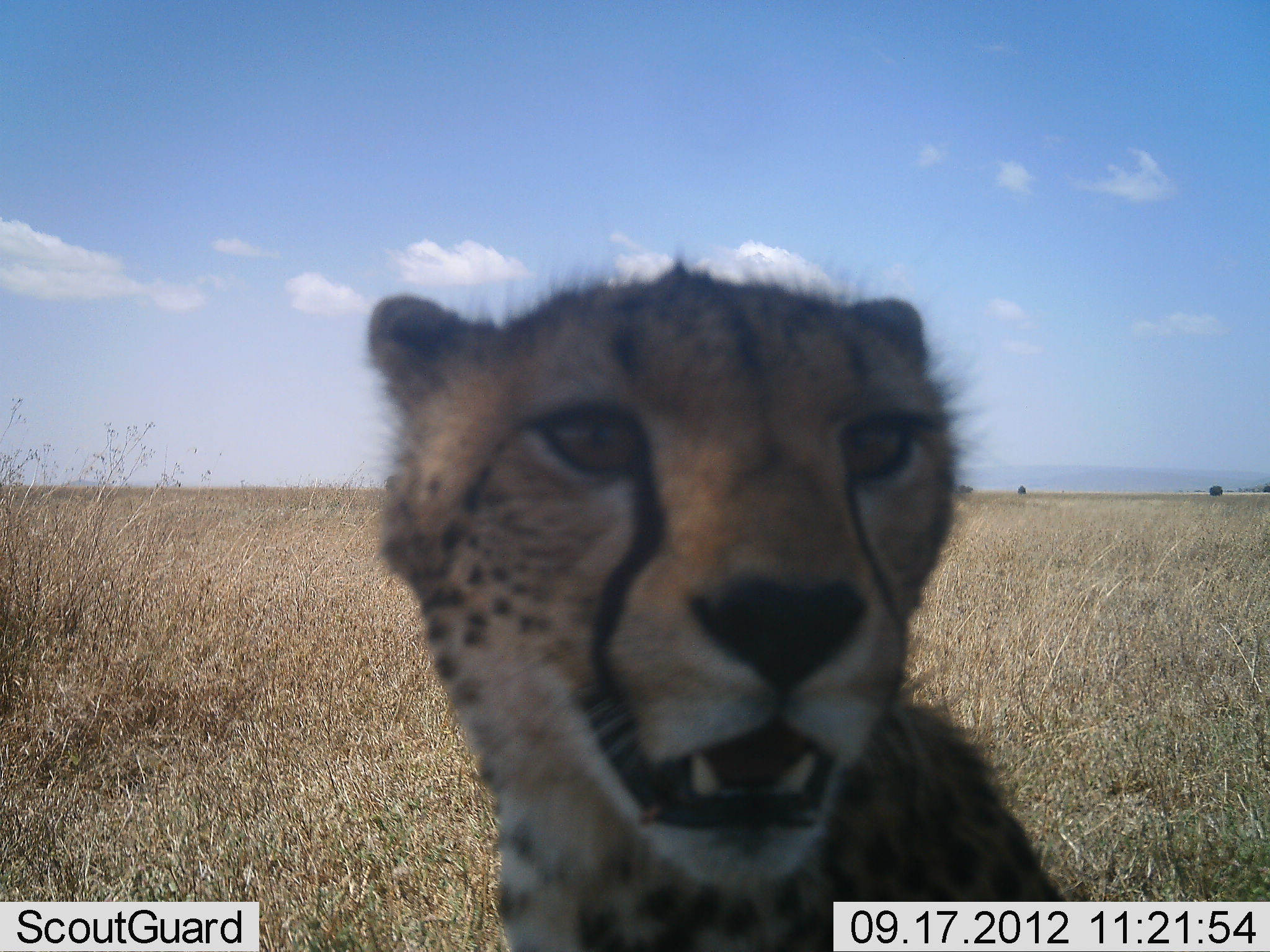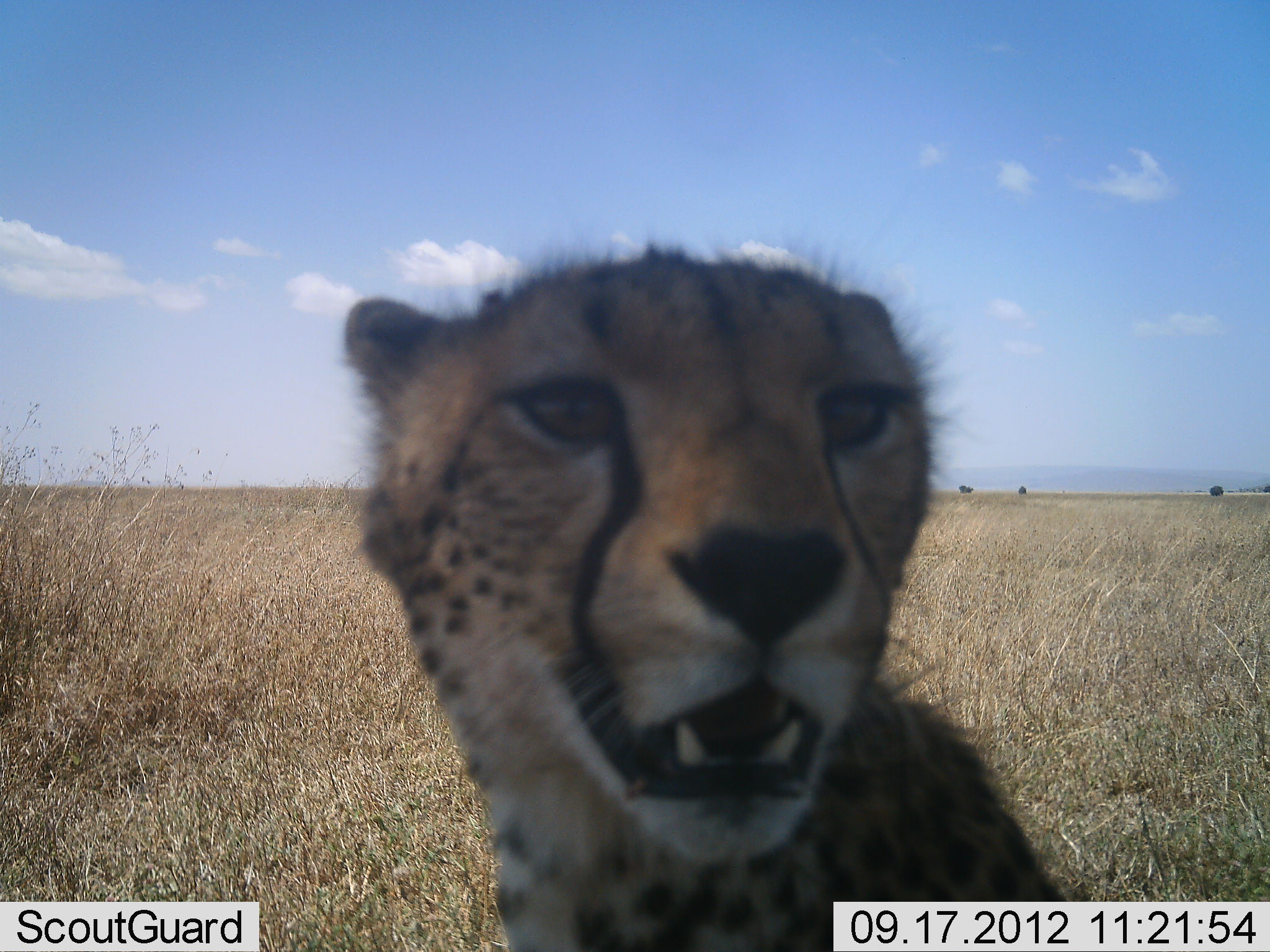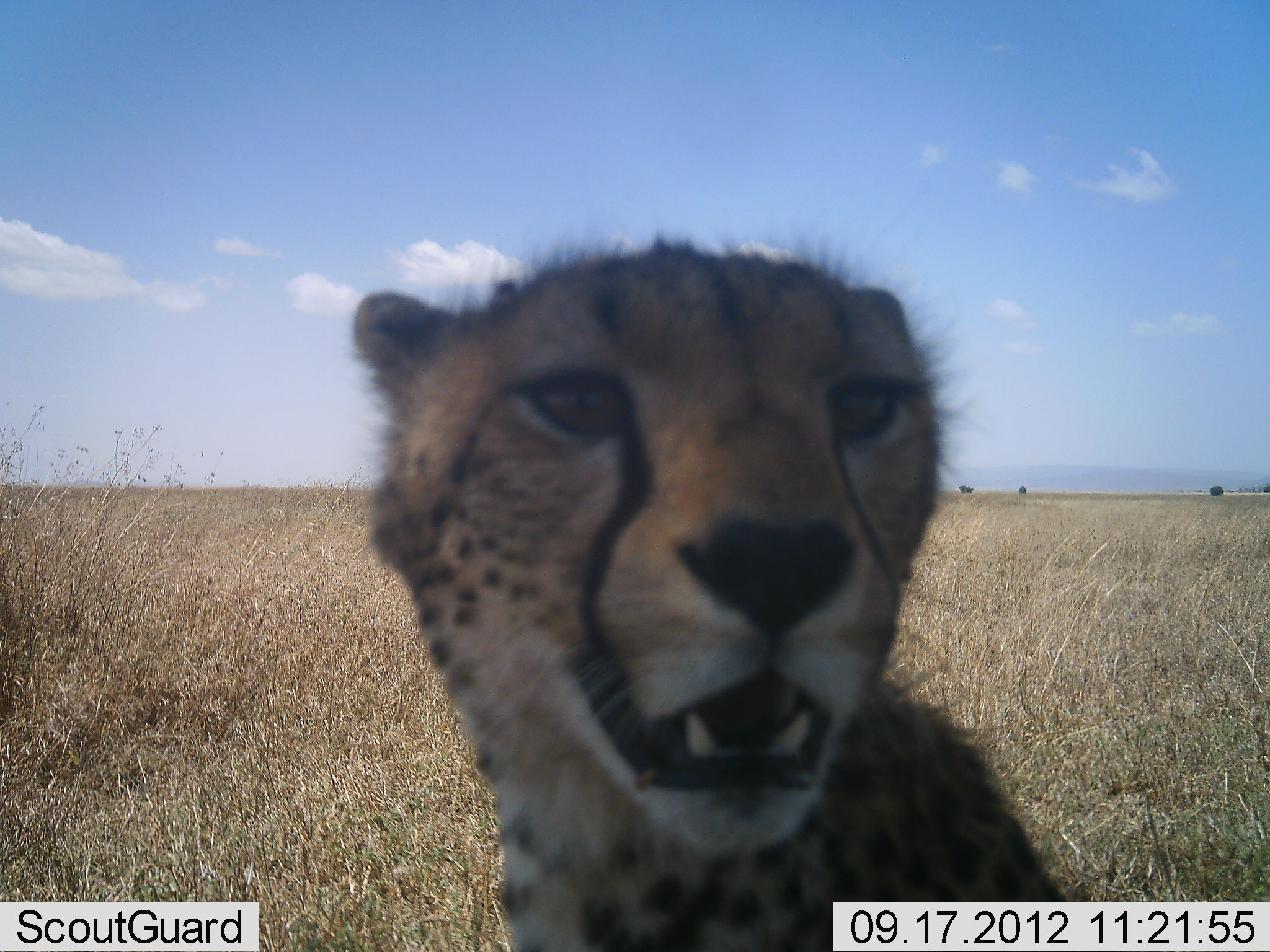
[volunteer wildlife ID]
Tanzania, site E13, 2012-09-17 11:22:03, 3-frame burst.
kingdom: Animalia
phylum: Chordata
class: Mammalia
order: Carnivora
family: Felidae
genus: Acinonyx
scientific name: Acinonyx jubatus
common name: cheetah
Cheetah (Acinonyx jubatus), count 1. Behavior (volunteer vote fractions): standing 50%, resting 50%, moving 0%, interacting 0%. Young present (vote fraction): 0%. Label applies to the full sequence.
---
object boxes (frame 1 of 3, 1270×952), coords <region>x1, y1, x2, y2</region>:
animal: <region>365, 260, 1069, 950</region>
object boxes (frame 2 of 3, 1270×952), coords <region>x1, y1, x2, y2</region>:
animal: <region>343, 247, 1065, 952</region>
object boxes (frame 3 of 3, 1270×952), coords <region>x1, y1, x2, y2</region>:
animal: <region>353, 229, 1069, 950</region>